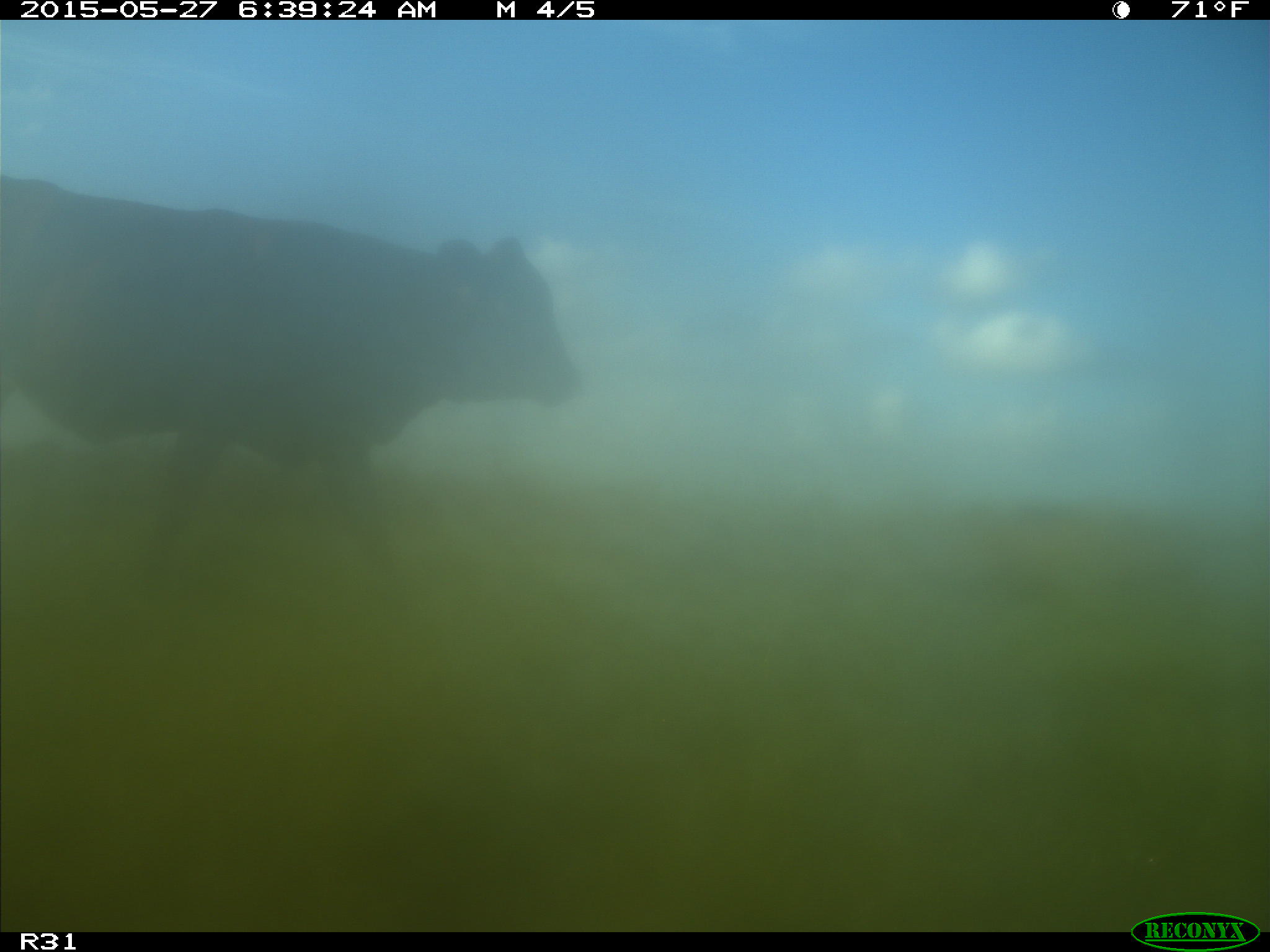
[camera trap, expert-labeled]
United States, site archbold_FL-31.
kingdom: Animalia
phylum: Chordata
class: Mammalia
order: Artiodactyla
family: Bovidae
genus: Bos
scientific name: Bos taurus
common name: domestic cow